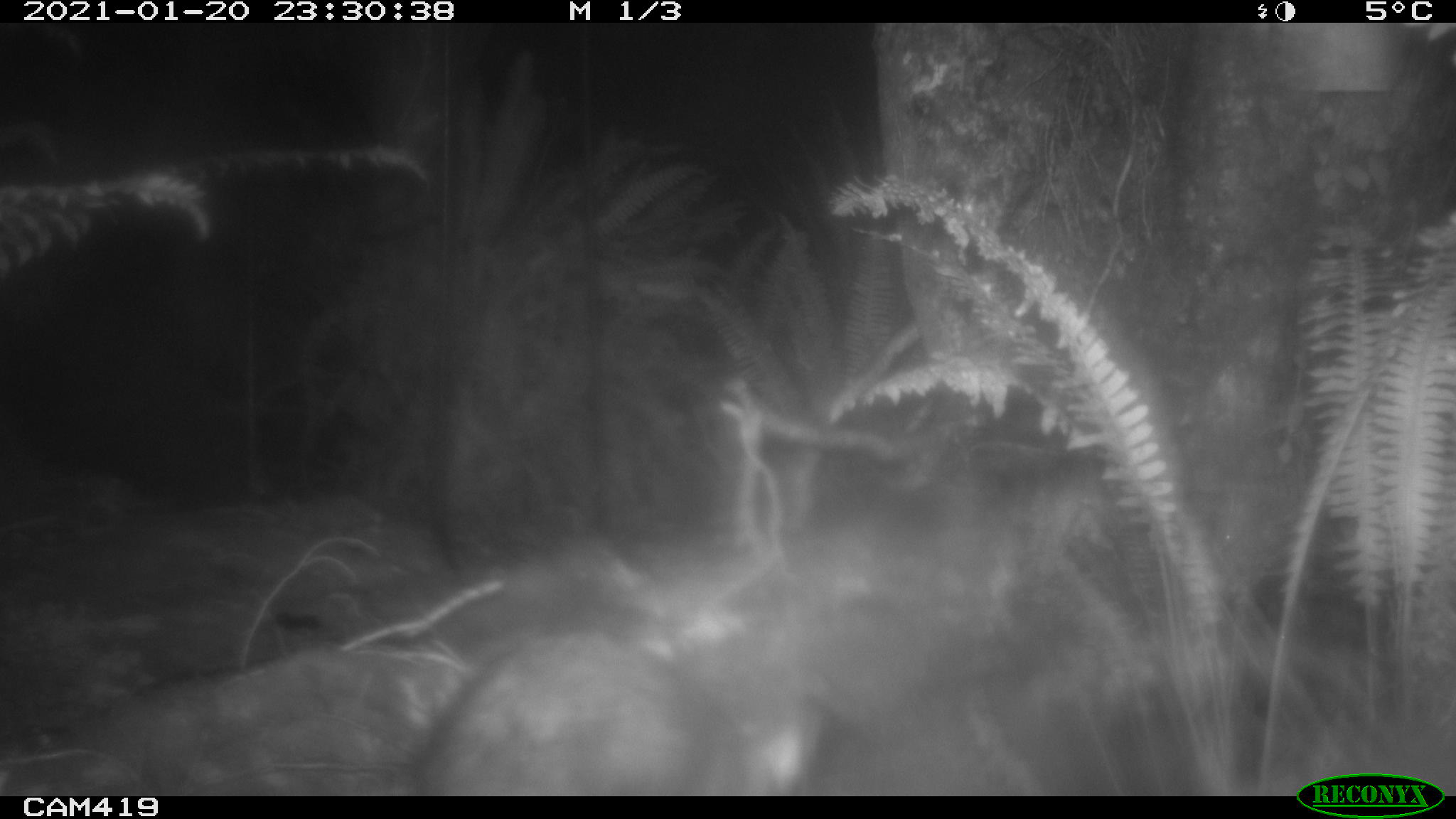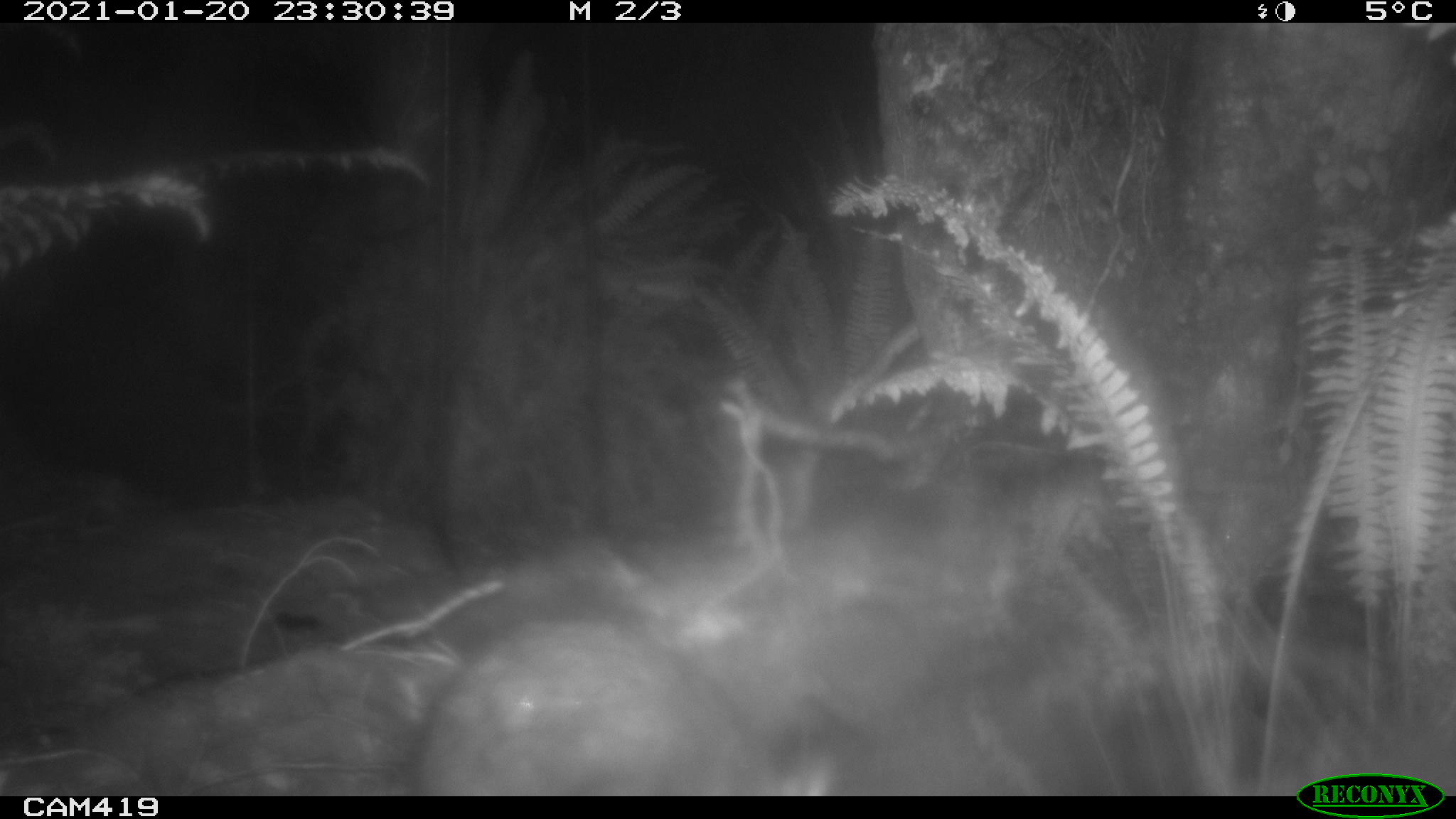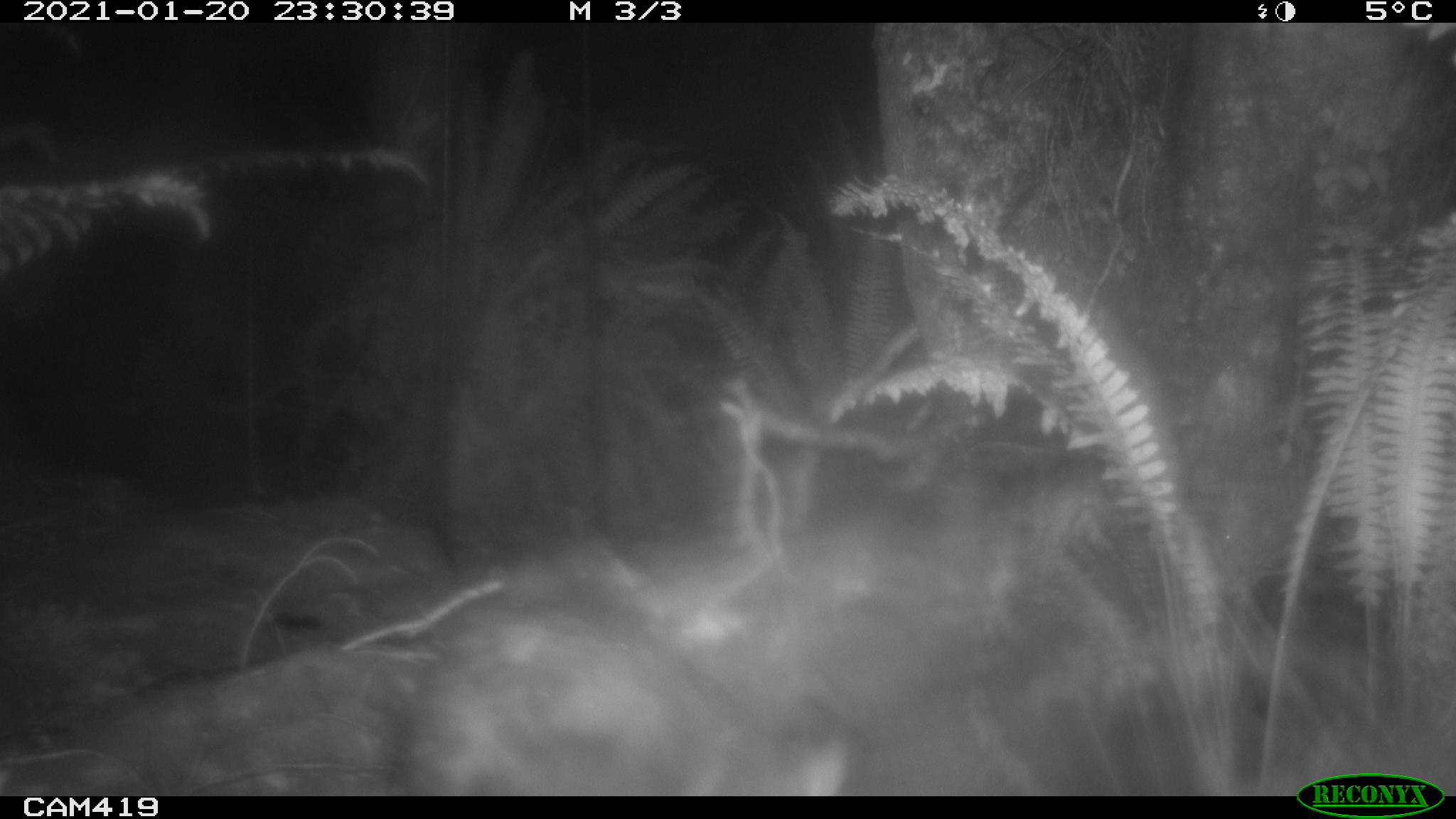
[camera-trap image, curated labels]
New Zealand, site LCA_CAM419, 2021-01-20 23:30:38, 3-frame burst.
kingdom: Animalia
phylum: Chordata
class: Mammalia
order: Diprotodontia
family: Phalangeridae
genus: Trichosurus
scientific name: Trichosurus vulpecula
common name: common brushtail possum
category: possum